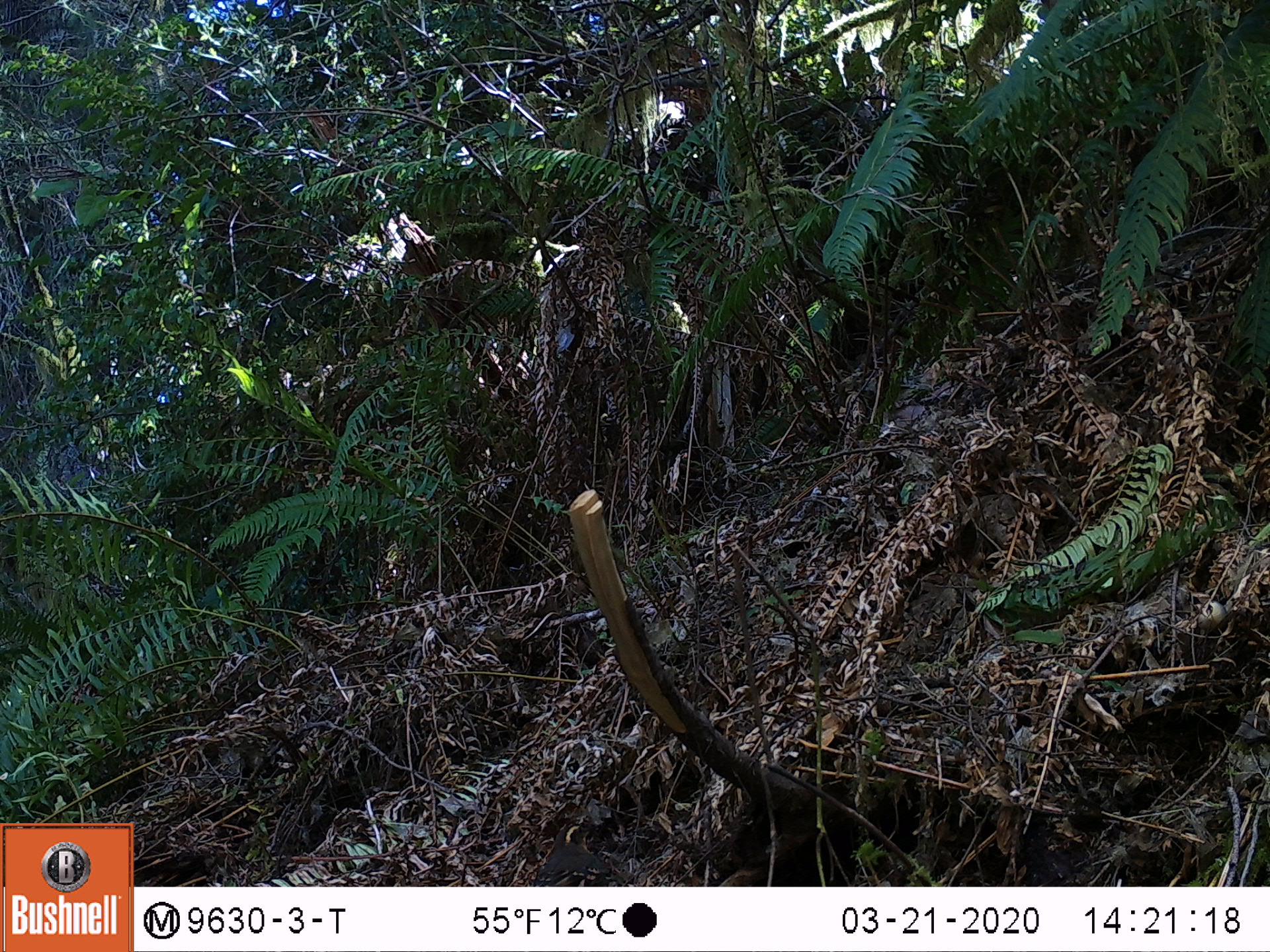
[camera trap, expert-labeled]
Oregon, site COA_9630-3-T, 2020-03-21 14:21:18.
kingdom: Animalia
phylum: Chordata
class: Aves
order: Passeriformes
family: Turdidae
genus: Ixoreus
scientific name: Ixoreus naevius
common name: varied thrush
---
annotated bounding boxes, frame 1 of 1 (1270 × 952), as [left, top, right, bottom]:
varied thrush: [540, 818, 602, 877]